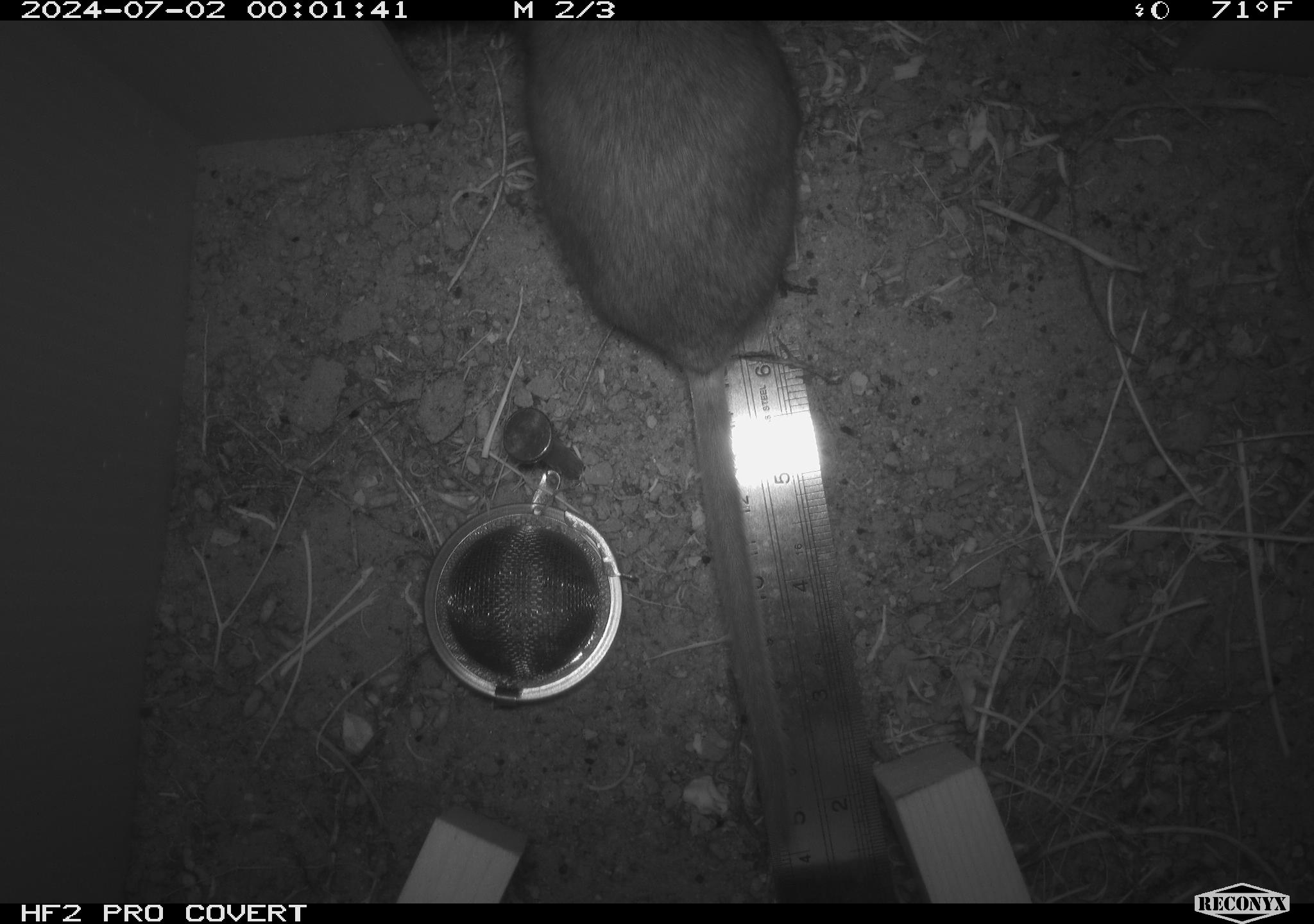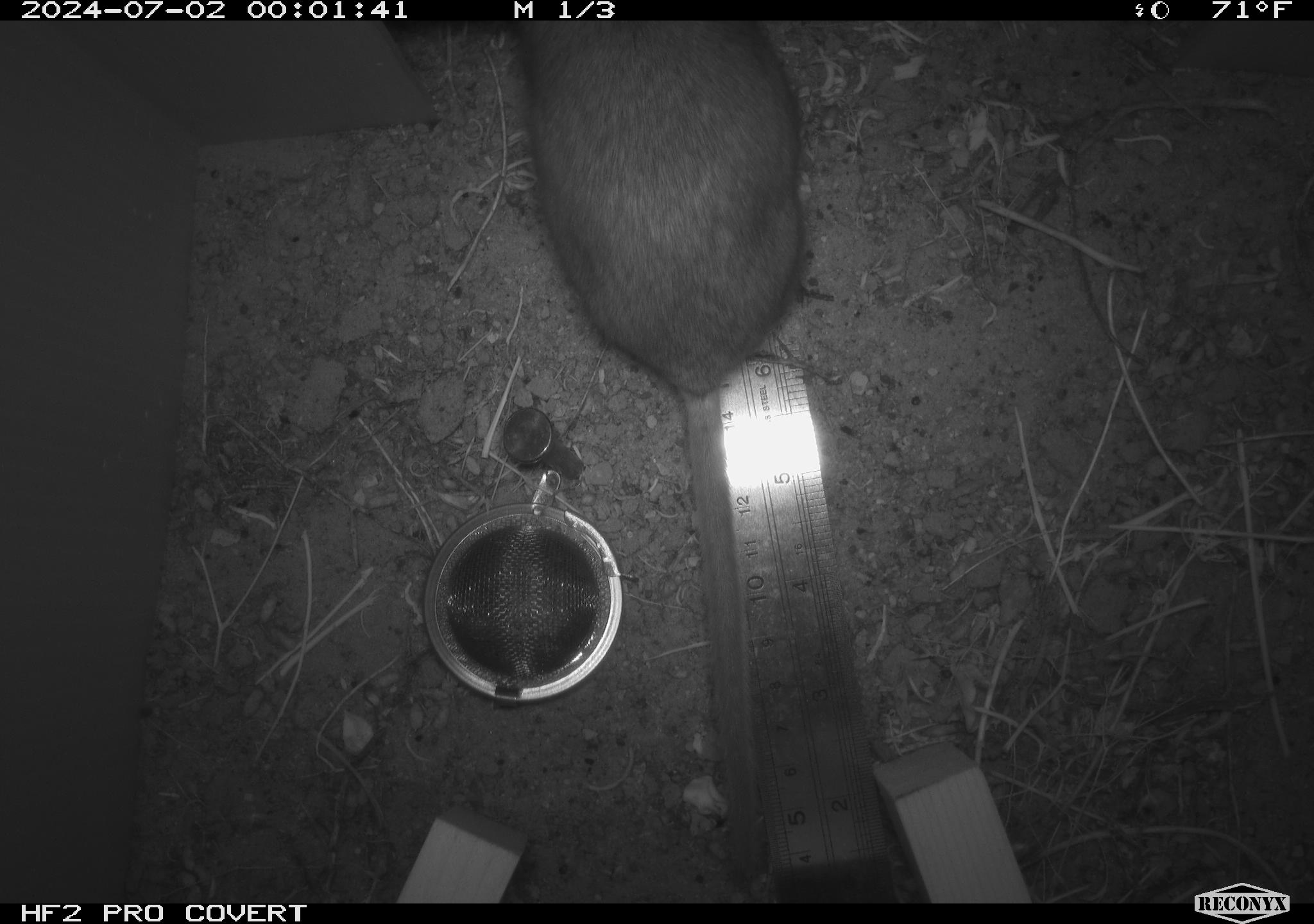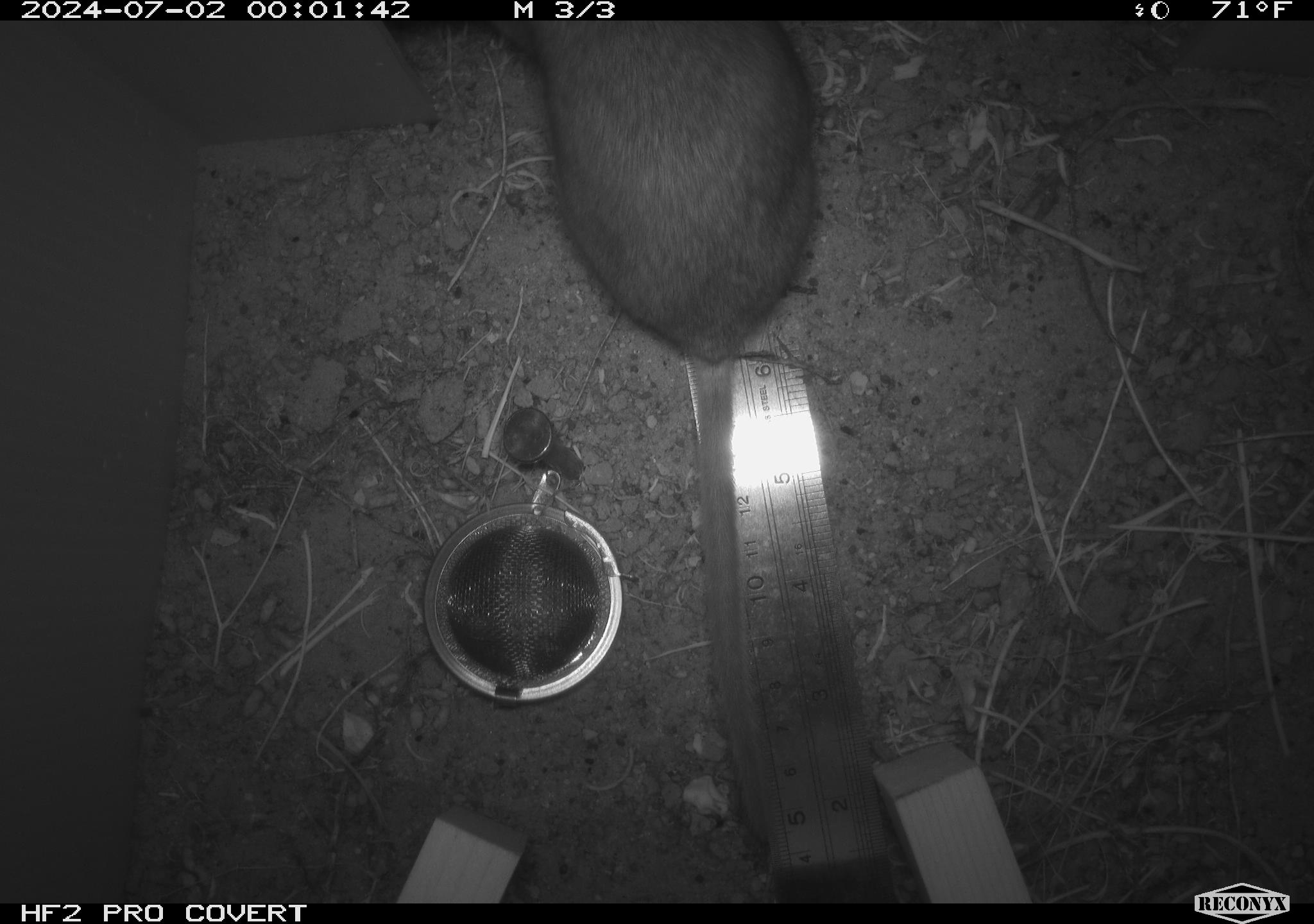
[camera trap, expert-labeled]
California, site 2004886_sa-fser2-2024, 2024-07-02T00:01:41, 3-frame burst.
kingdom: Animalia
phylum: Chordata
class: Mammalia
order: Rodentia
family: Cricetidae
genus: Neotoma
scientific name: Neotoma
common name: pack rat or woodrat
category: neotoma species